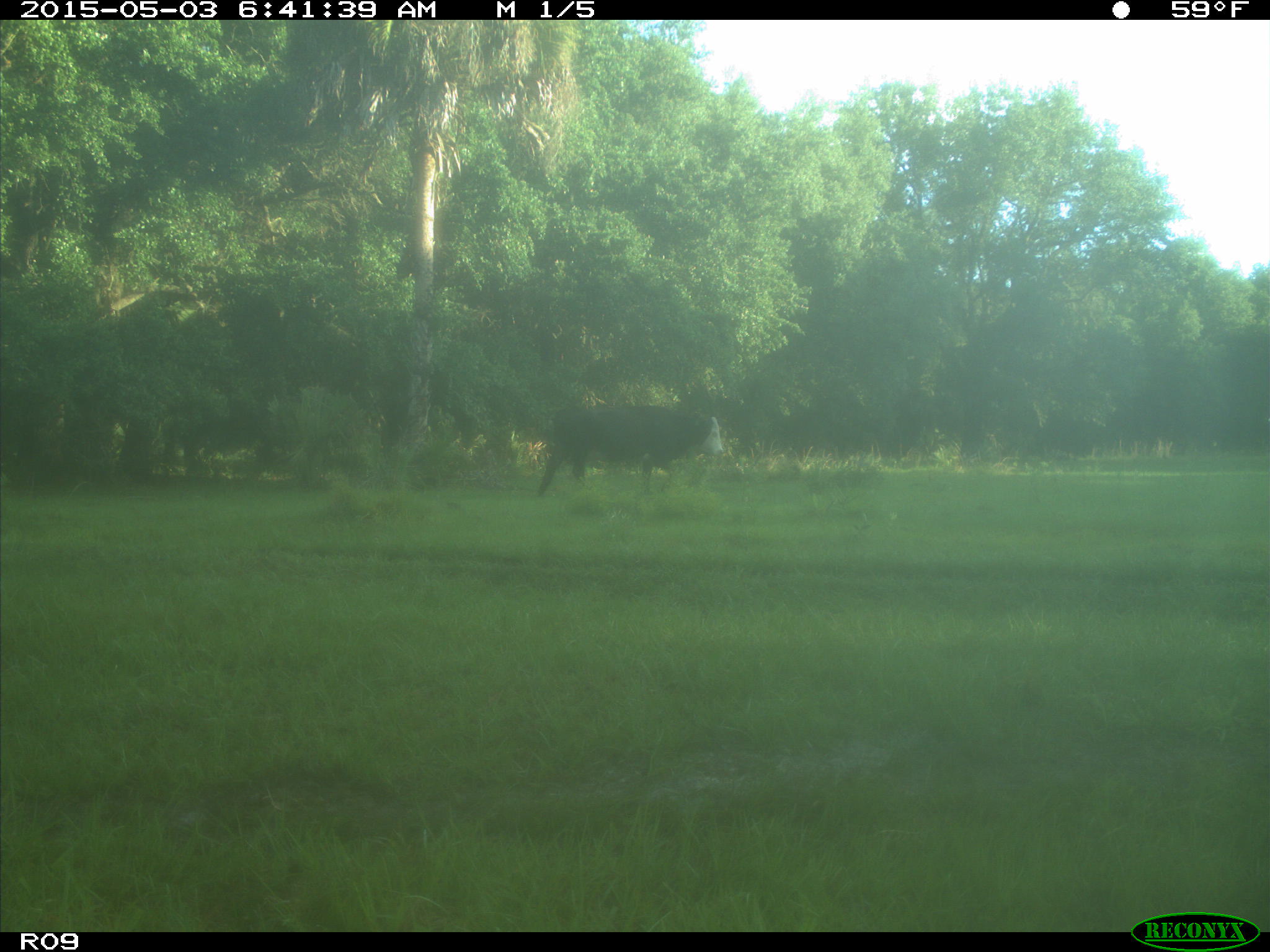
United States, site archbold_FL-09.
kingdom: Animalia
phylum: Chordata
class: Mammalia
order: Artiodactyla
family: Bovidae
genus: Bos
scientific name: Bos taurus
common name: domestic cow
Bos taurus (domestic cow).